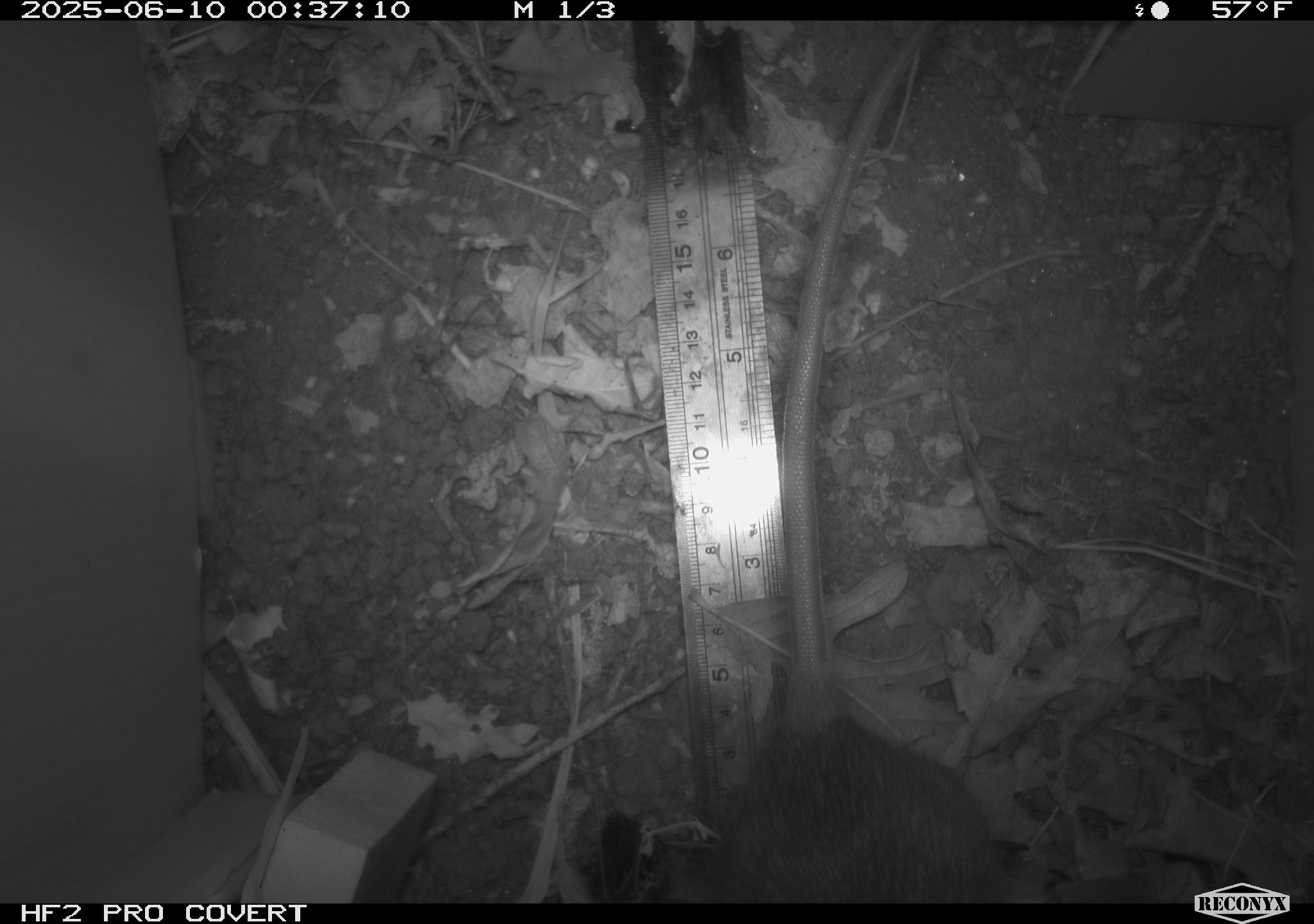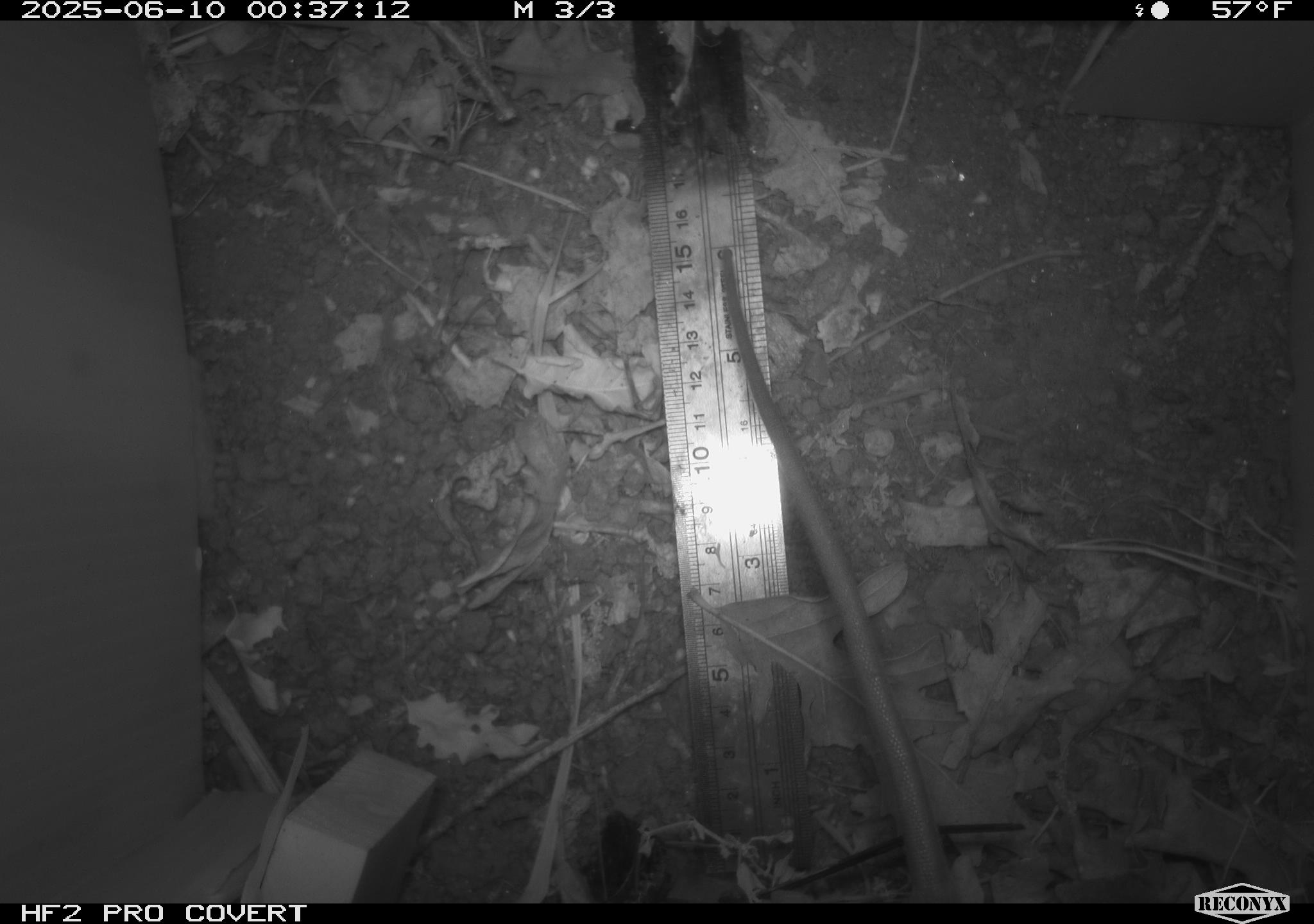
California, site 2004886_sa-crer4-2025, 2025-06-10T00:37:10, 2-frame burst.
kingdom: Animalia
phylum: Chordata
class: Mammalia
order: Rodentia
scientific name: Rodentia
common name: rodent